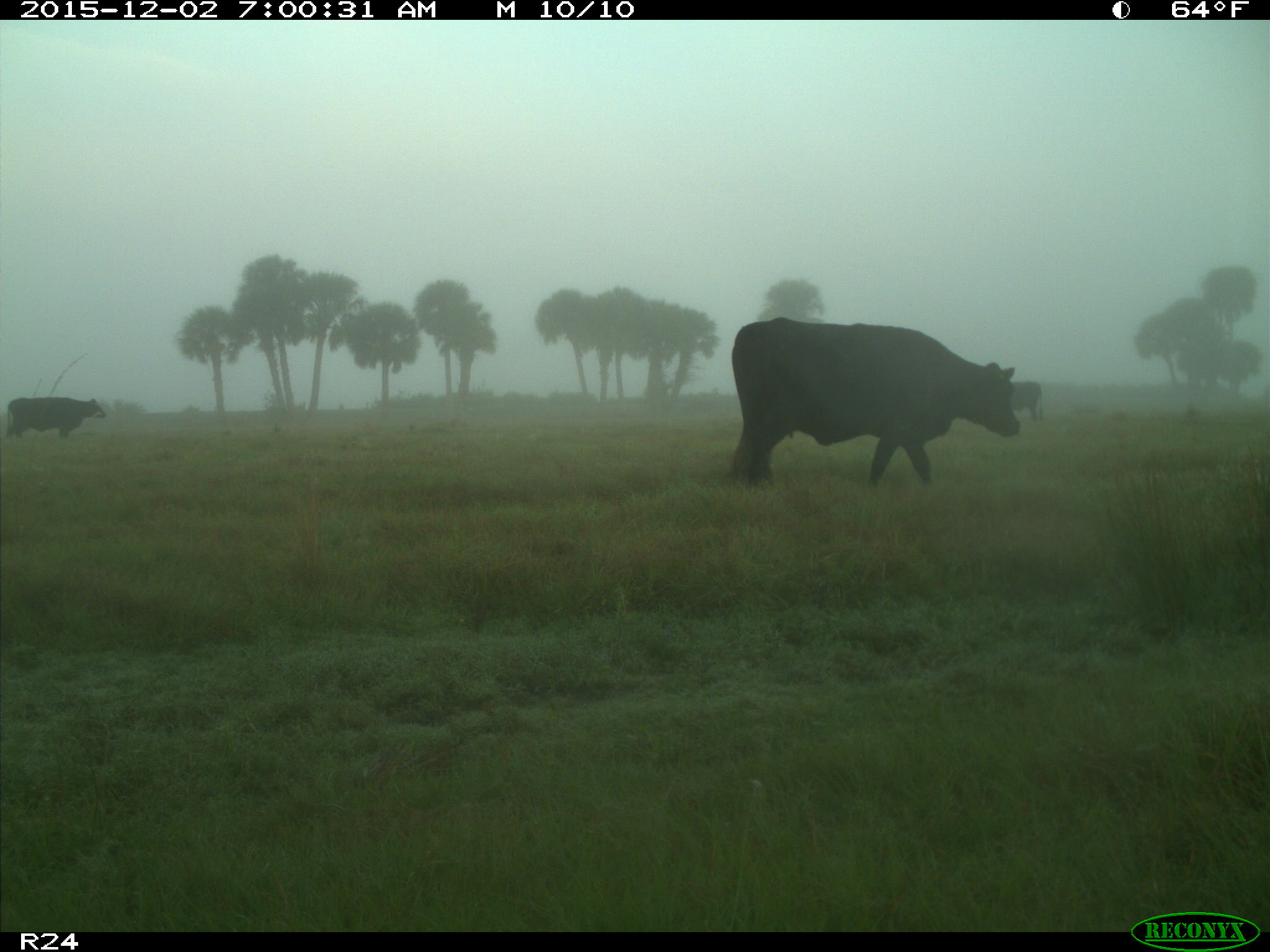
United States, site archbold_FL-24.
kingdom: Animalia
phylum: Chordata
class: Mammalia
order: Artiodactyla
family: Bovidae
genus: Bos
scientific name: Bos taurus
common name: domestic cow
Bos taurus (domestic cow).